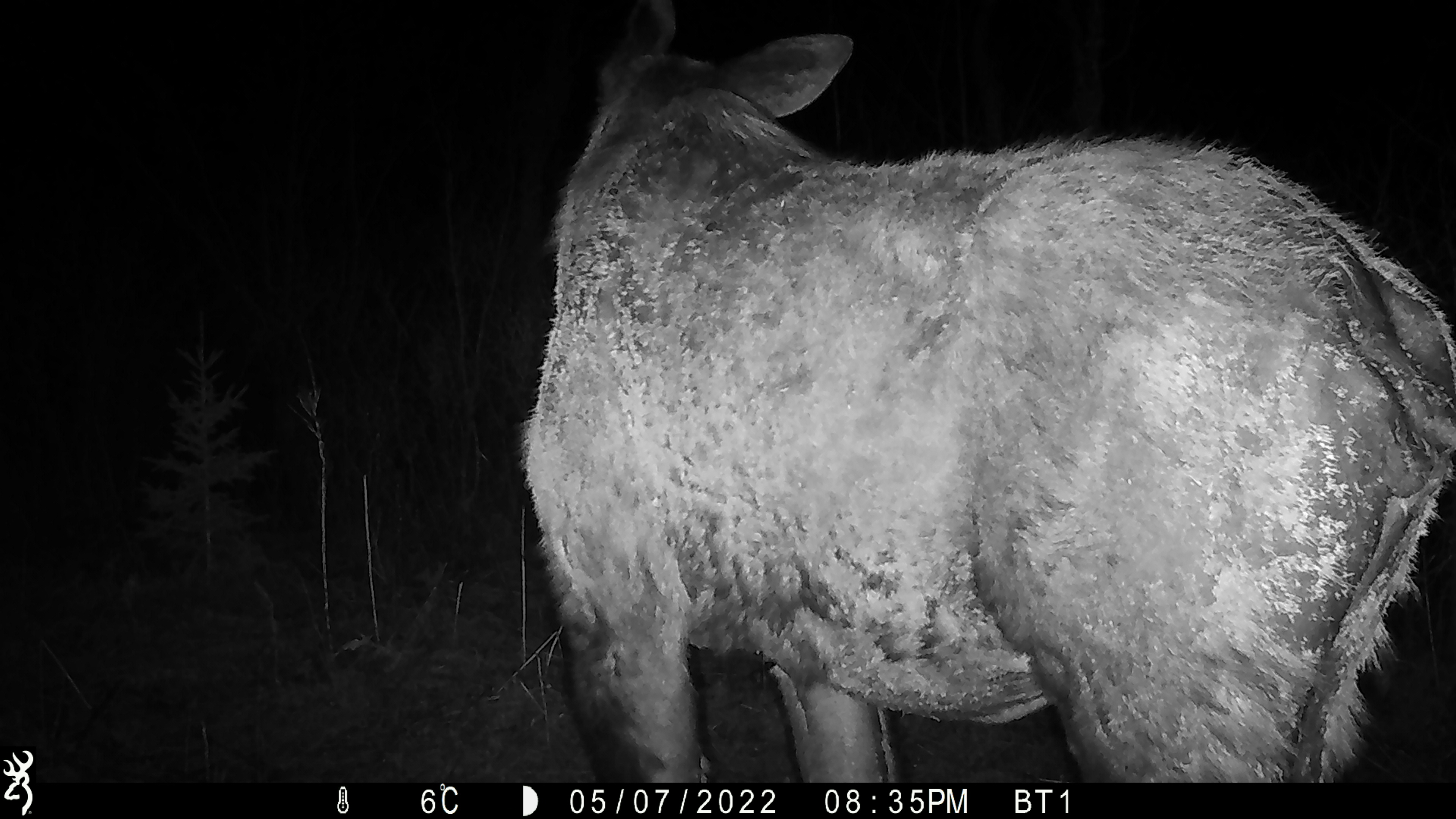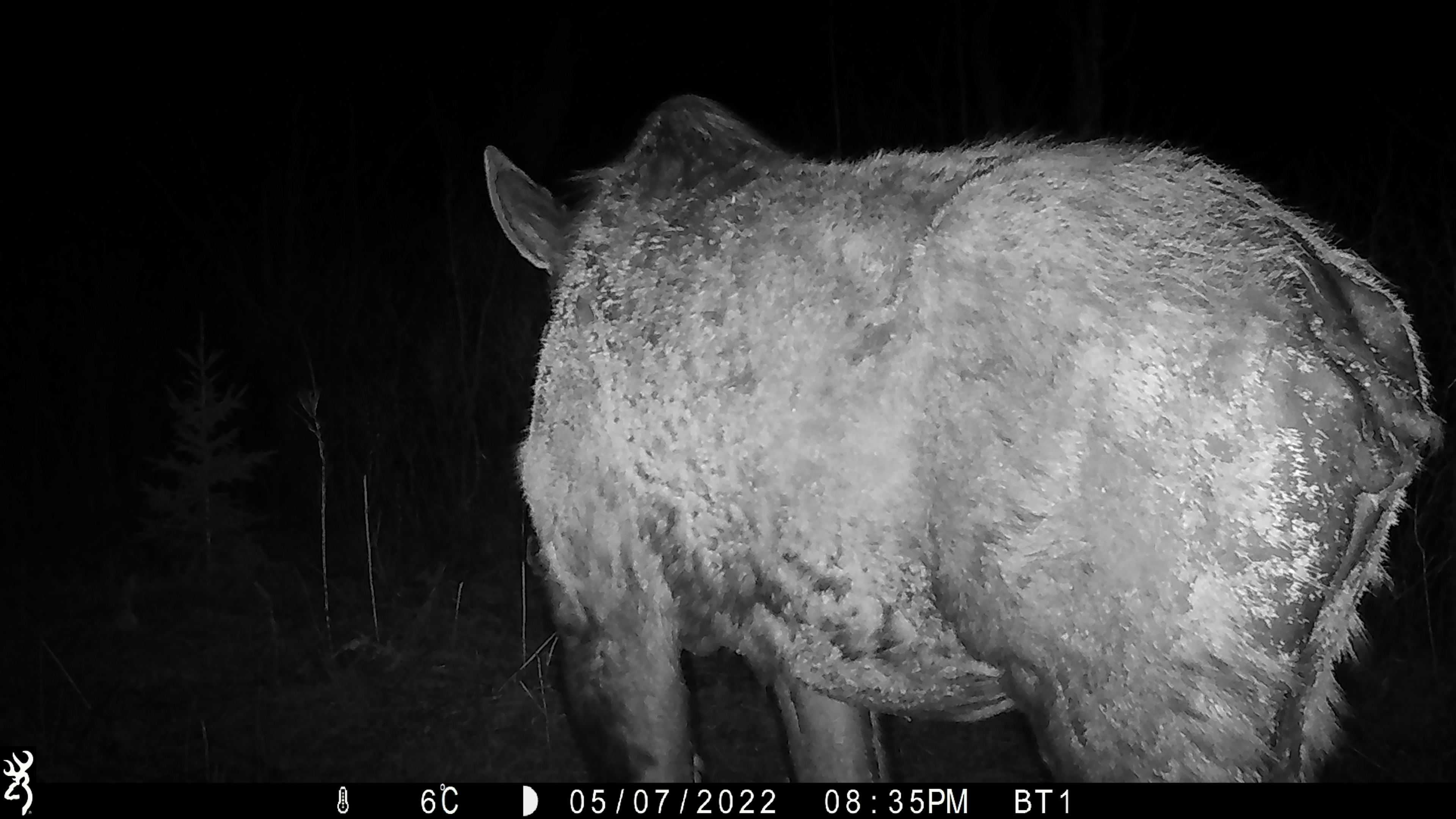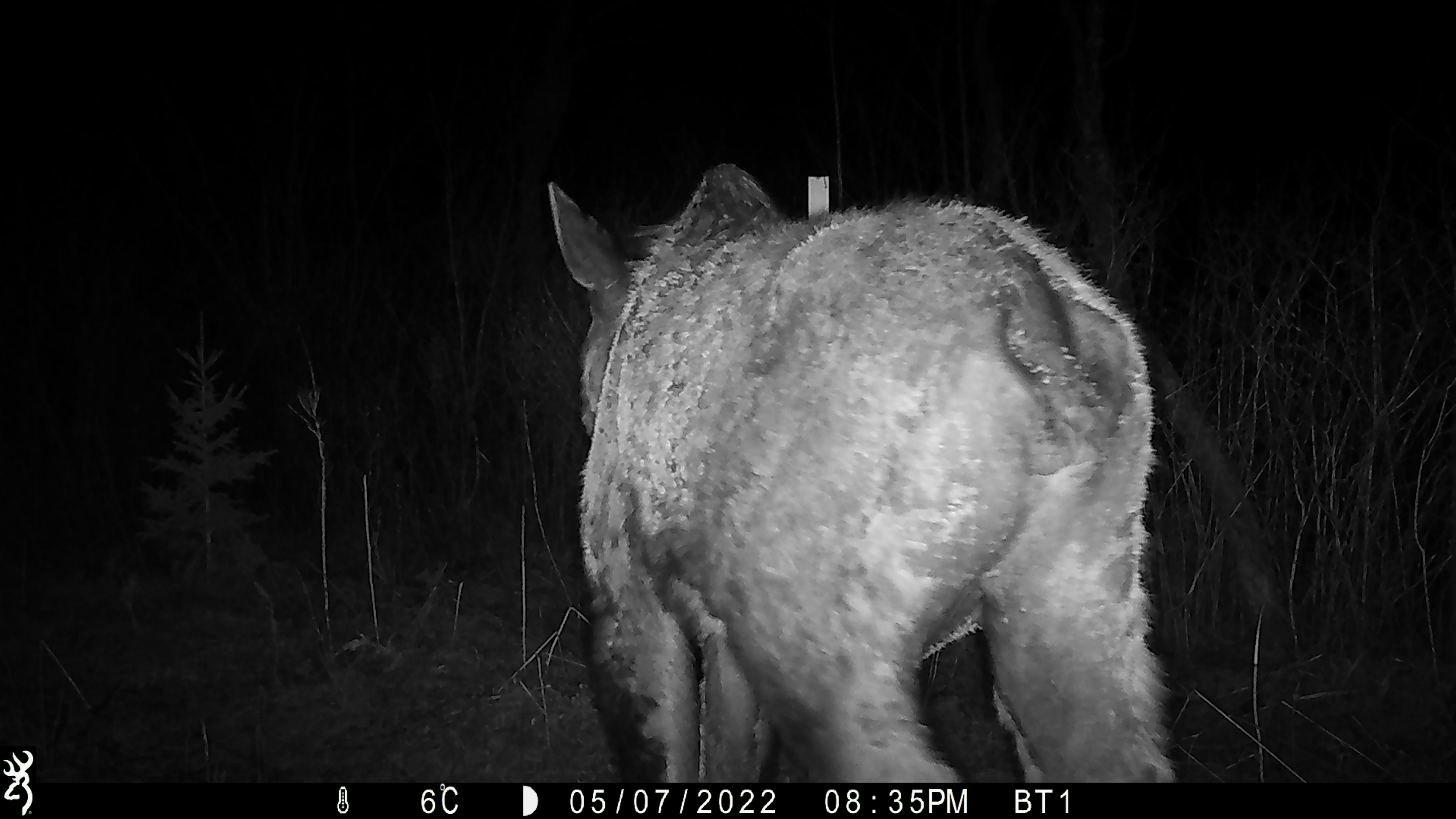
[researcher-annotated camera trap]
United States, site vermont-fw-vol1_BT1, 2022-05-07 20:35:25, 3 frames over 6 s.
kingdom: Animalia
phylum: Chordata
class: Mammalia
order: Artiodactyla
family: Cervidae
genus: Alces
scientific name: Alces alces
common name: moose